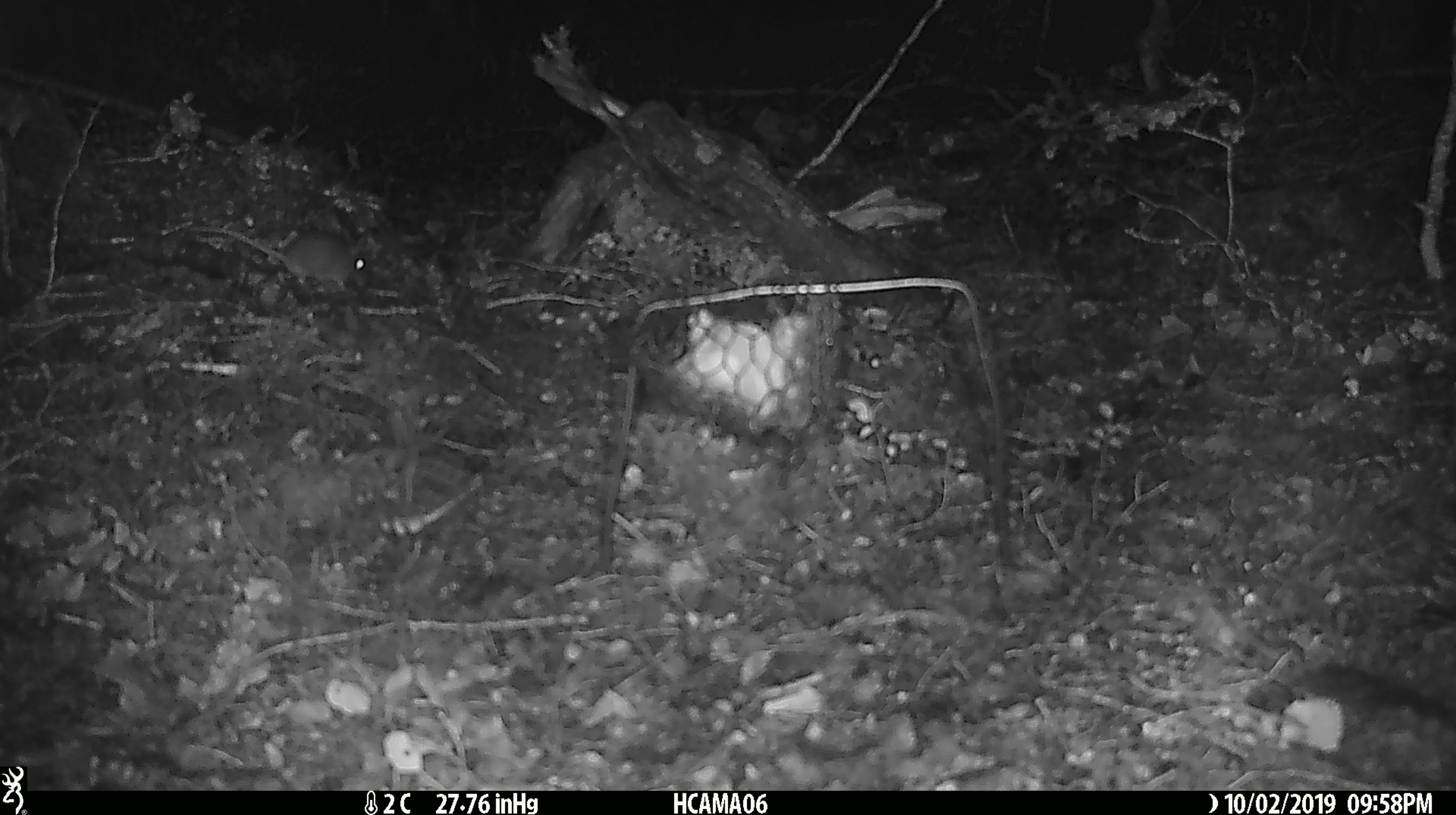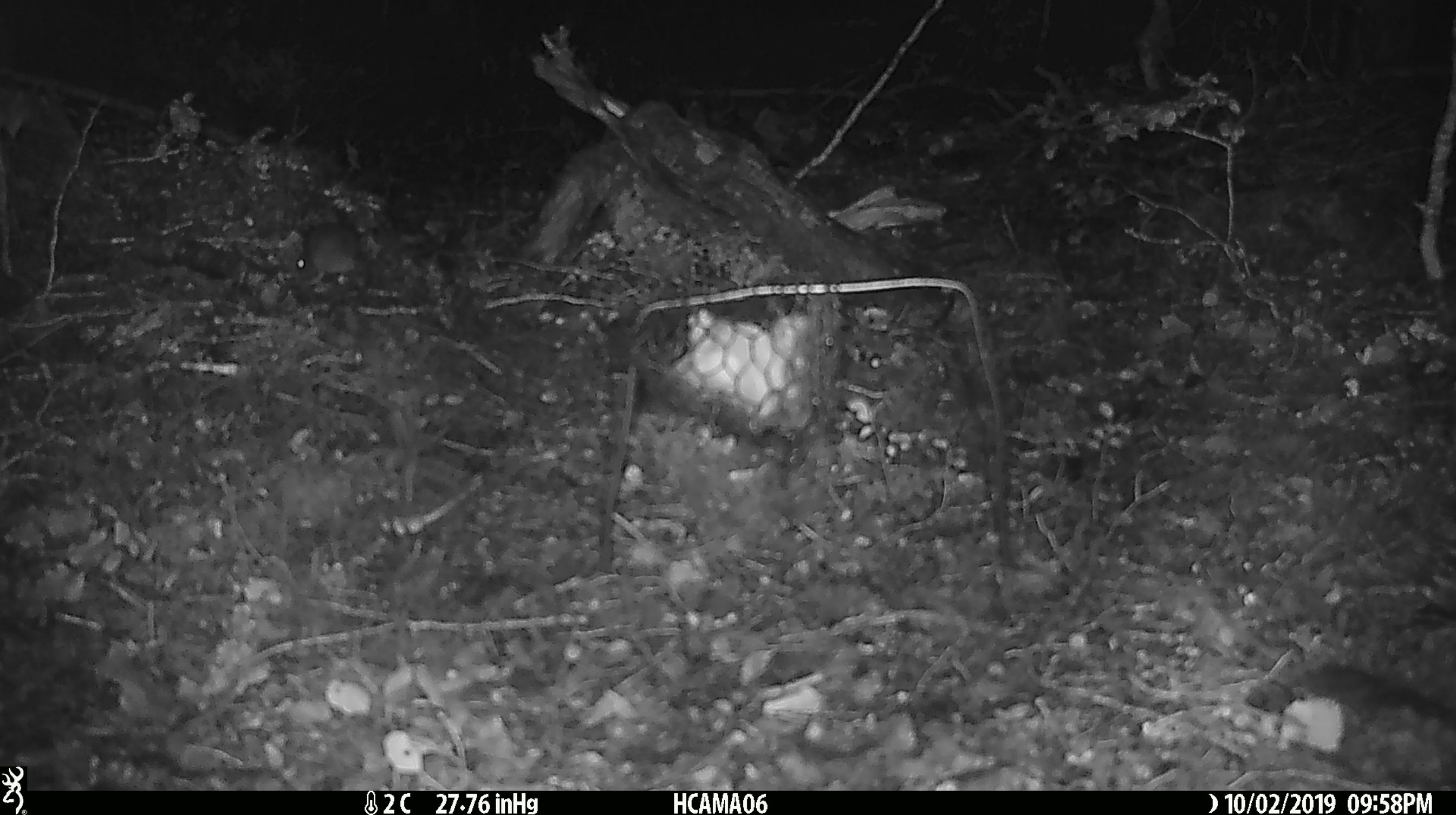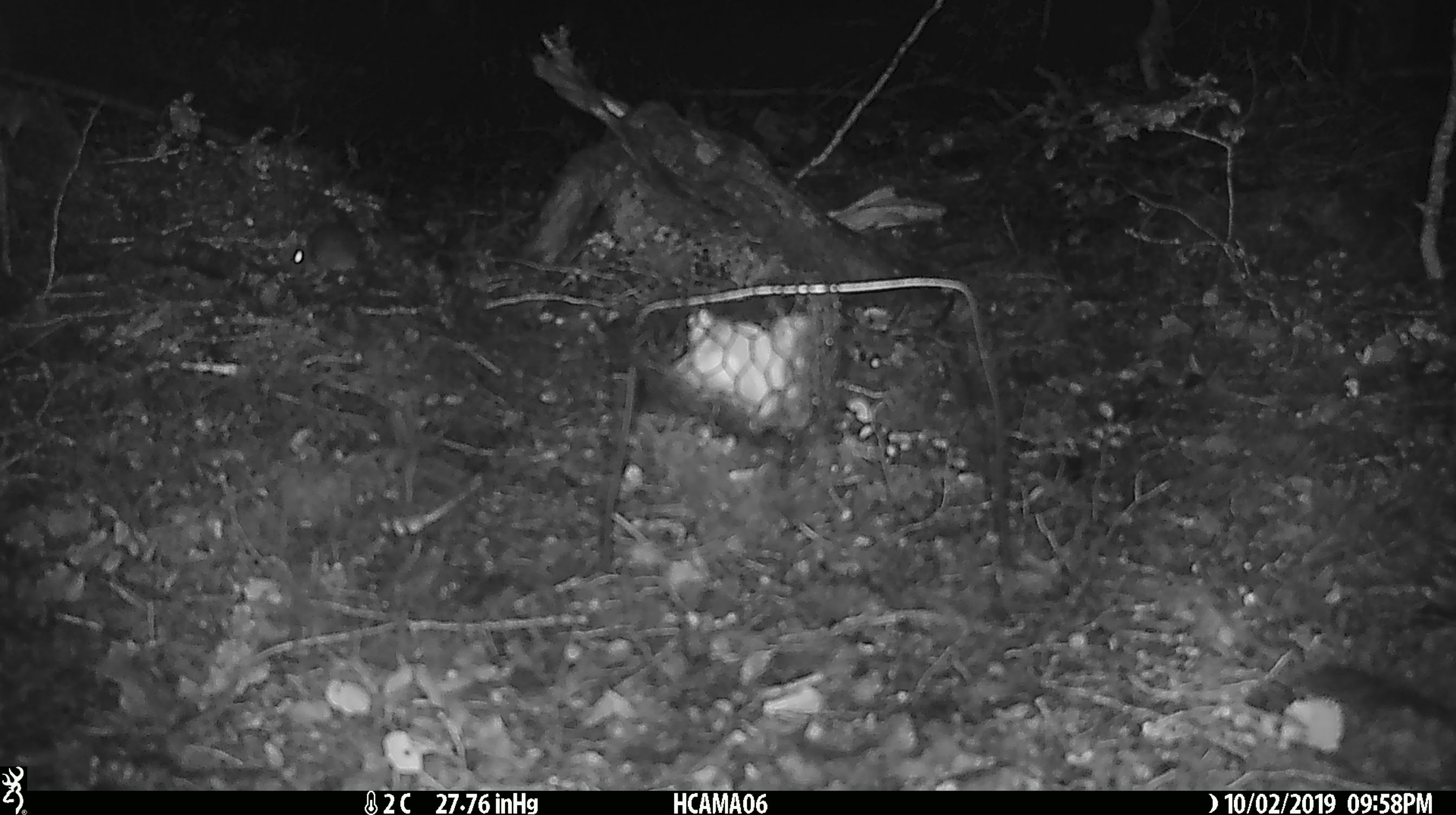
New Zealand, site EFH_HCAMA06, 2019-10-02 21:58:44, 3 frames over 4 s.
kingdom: Animalia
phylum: Chordata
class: Mammalia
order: Rodentia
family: Muridae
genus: Mus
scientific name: Mus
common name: mouse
Mouse (Mus).